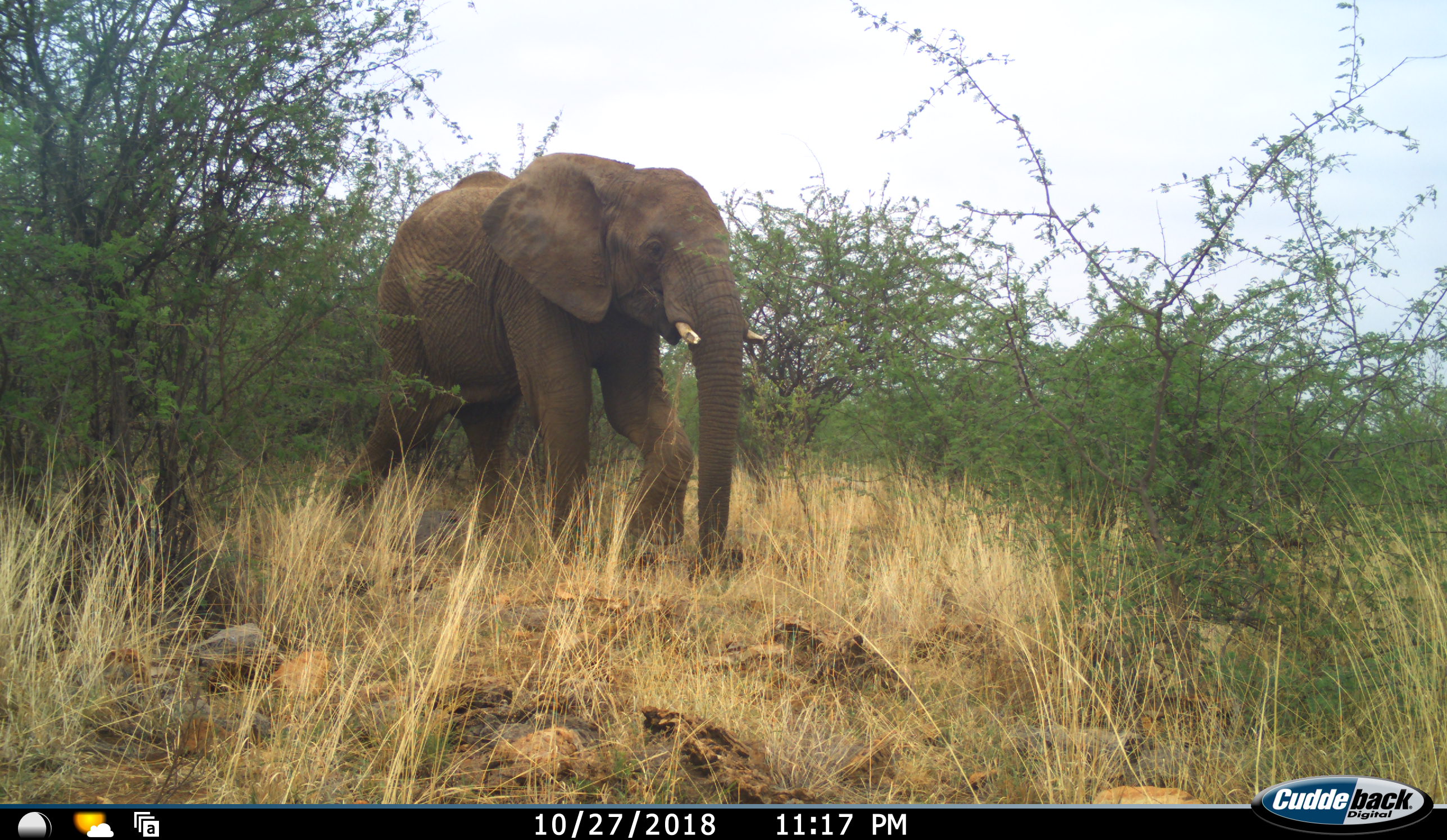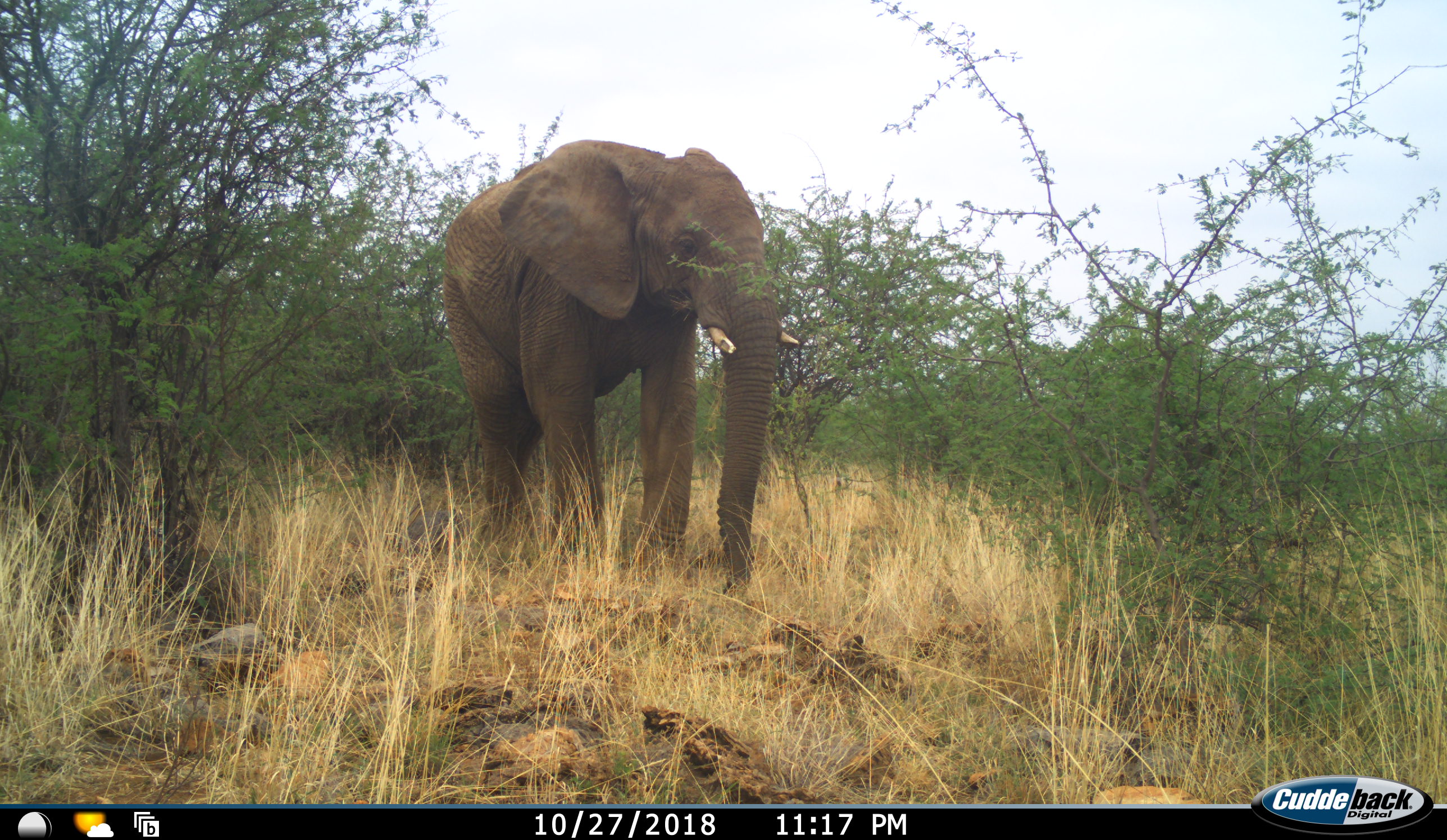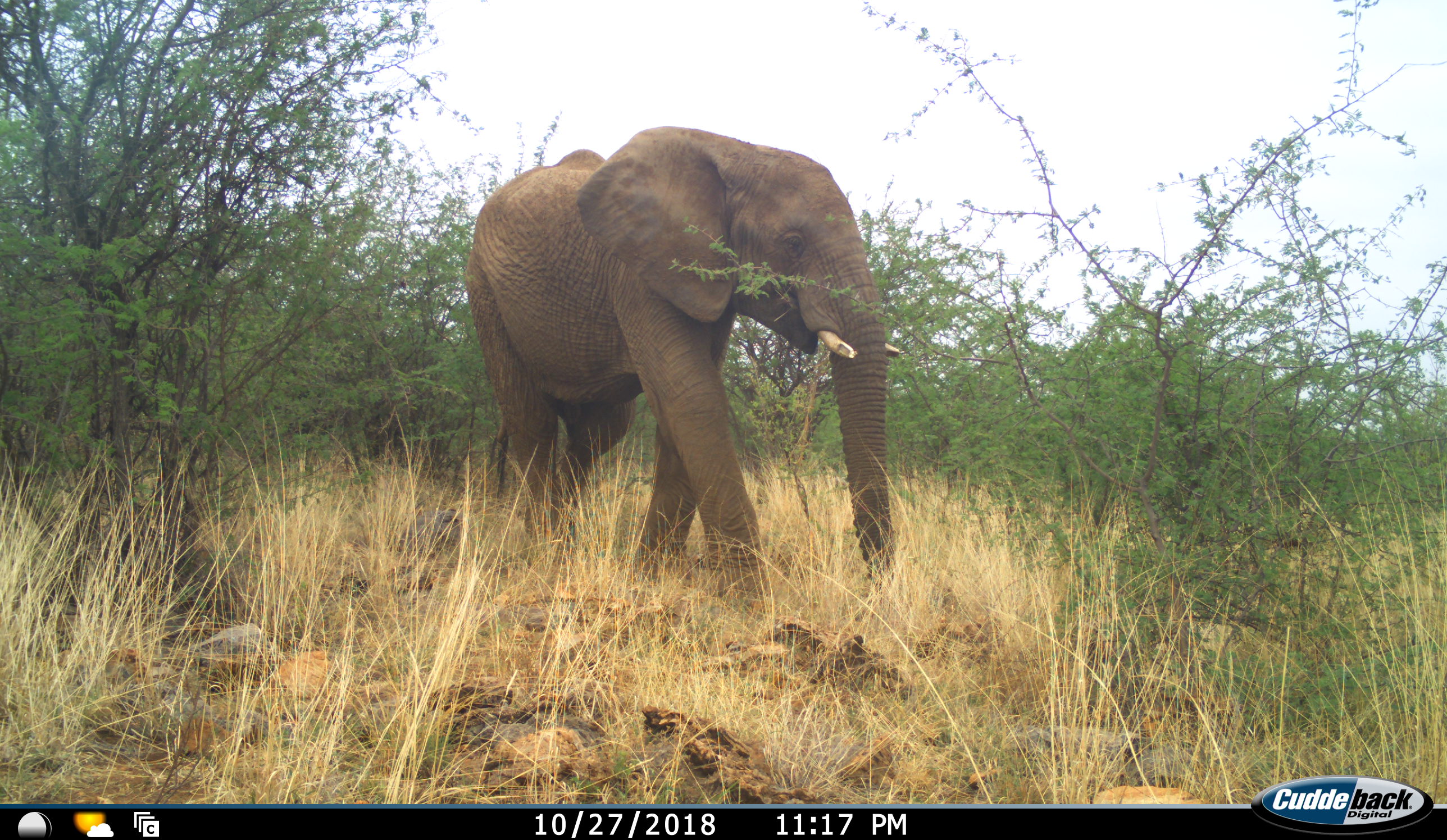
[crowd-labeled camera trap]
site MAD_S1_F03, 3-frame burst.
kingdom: Animalia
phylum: Chordata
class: Mammalia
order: Proboscidea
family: Elephantidae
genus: Loxodonta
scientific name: Loxodonta africana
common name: african bush elephant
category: elephant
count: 1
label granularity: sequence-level